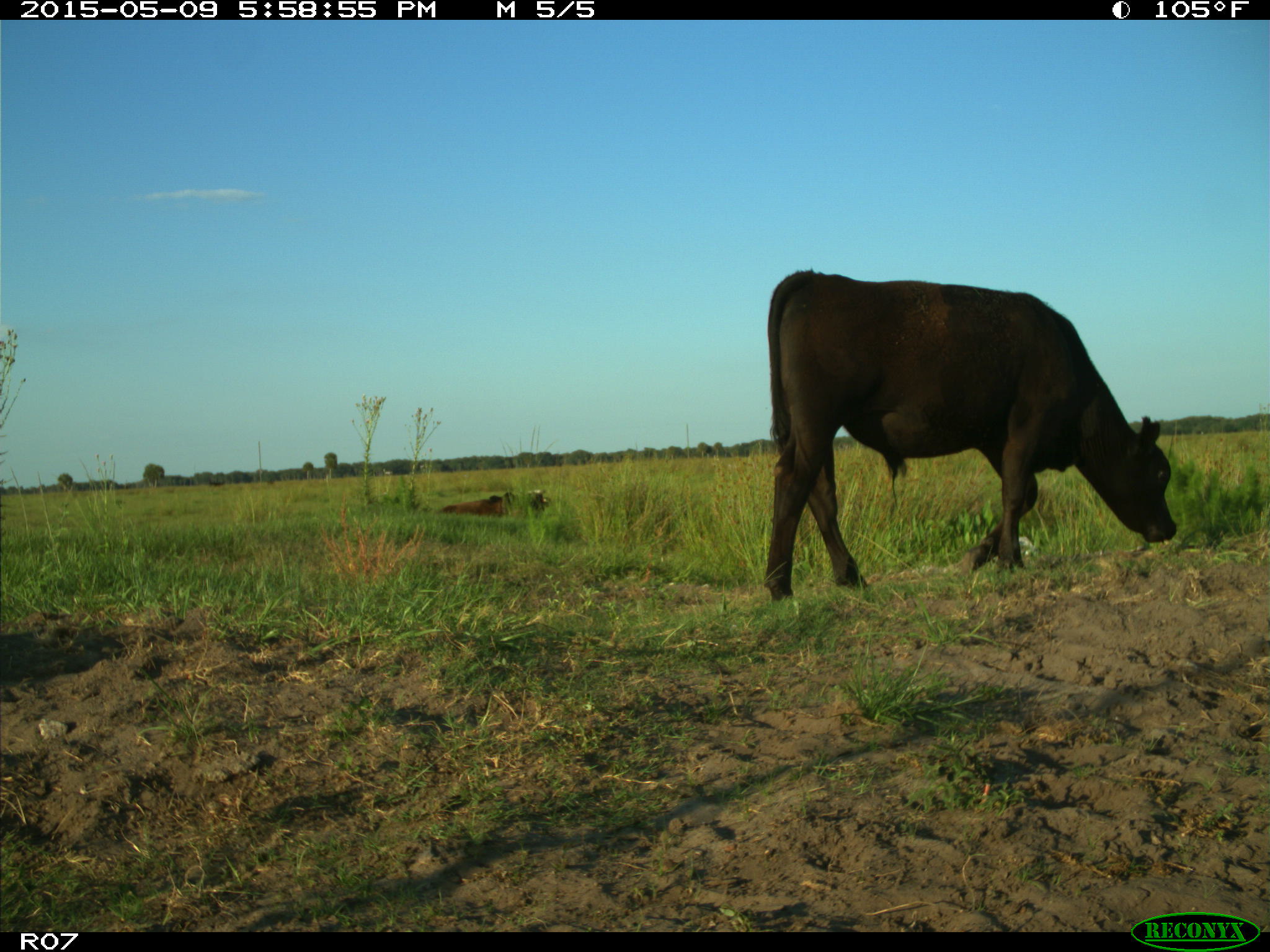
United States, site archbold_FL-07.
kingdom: Animalia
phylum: Chordata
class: Mammalia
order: Artiodactyla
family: Bovidae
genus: Bos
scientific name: Bos taurus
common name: domestic cow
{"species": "Bos taurus (domestic cow)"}